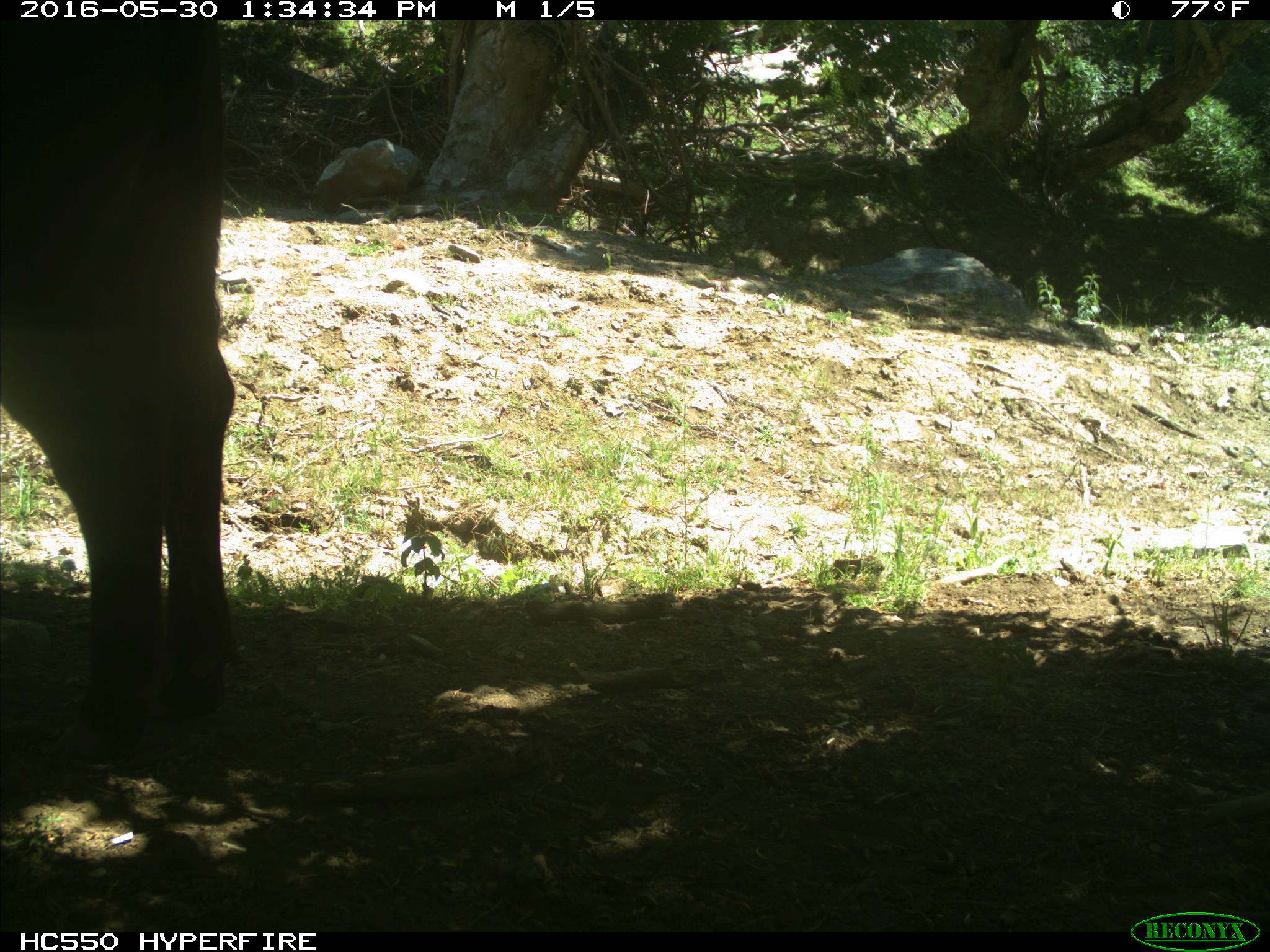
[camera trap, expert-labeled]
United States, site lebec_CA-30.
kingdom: Animalia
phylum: Chordata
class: Mammalia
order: Artiodactyla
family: Bovidae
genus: Bos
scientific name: Bos taurus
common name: domestic cow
Bos taurus (domestic cow).